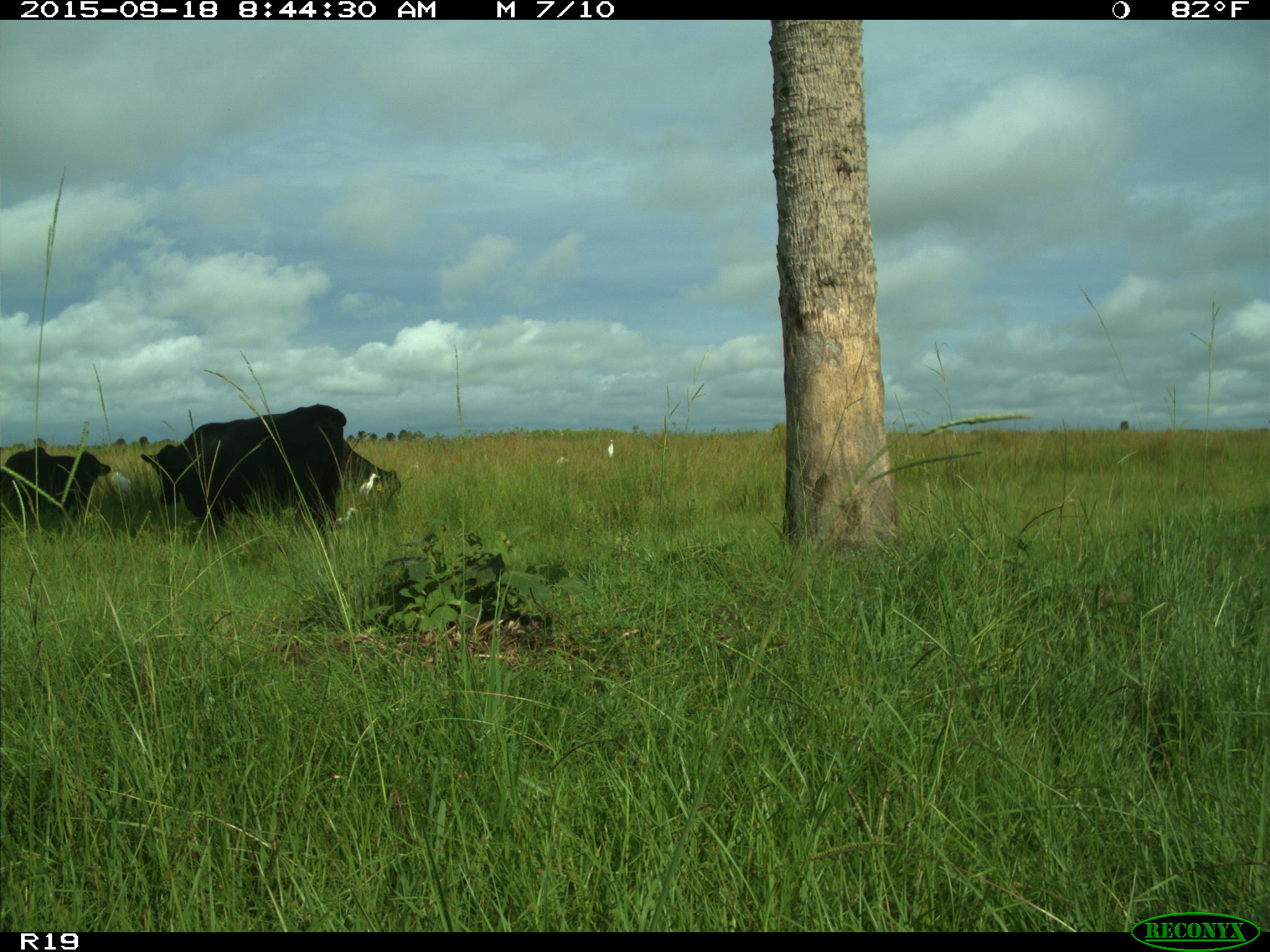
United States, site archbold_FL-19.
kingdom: Animalia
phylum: Chordata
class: Mammalia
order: Artiodactyla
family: Bovidae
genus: Bos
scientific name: Bos taurus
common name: domestic cow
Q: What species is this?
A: Bos taurus (domestic cow).